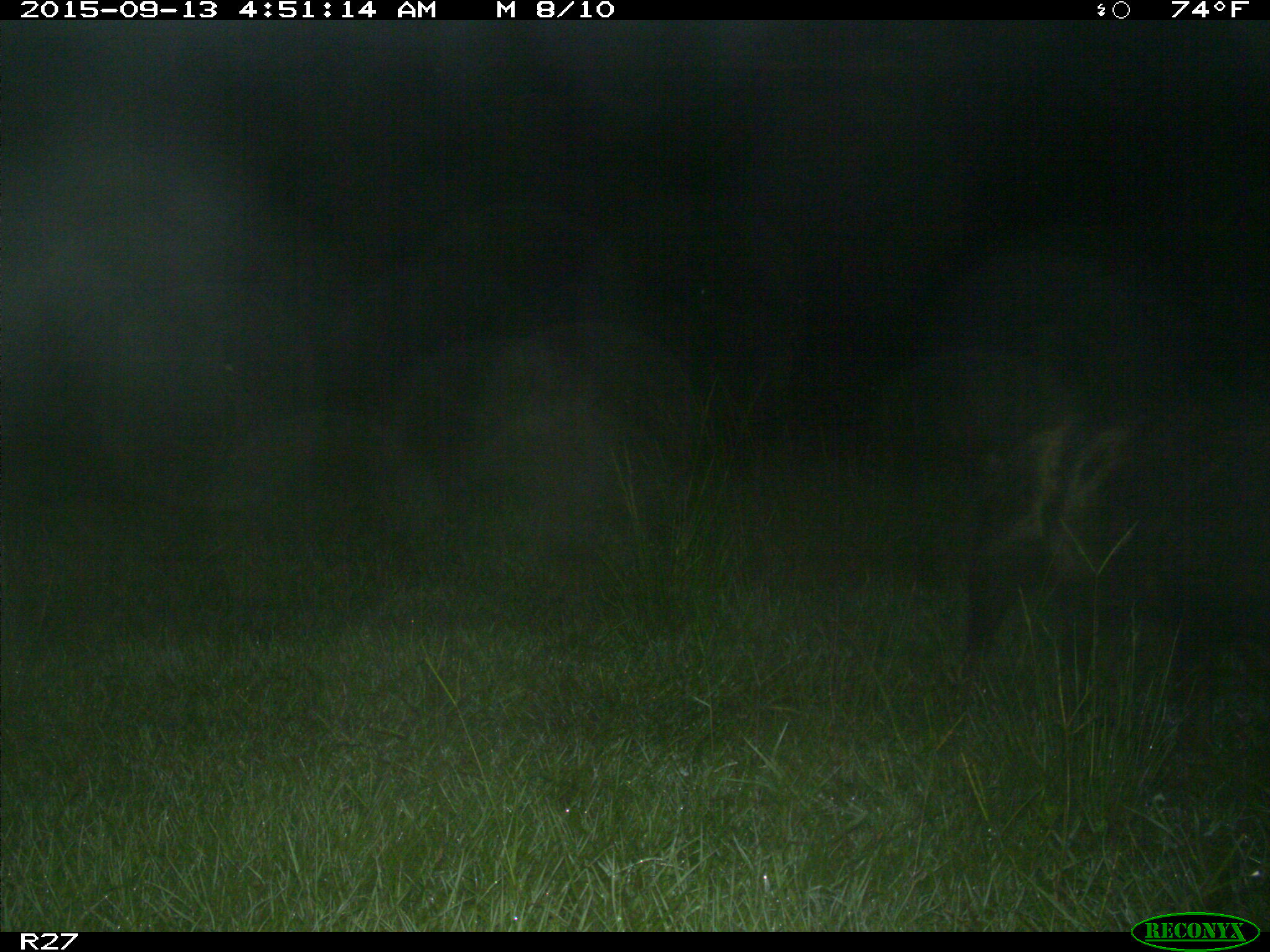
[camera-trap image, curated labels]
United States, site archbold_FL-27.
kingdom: Animalia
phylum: Chordata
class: Mammalia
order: Artiodactyla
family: Suidae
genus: Sus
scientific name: Sus scrofa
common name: wild boar